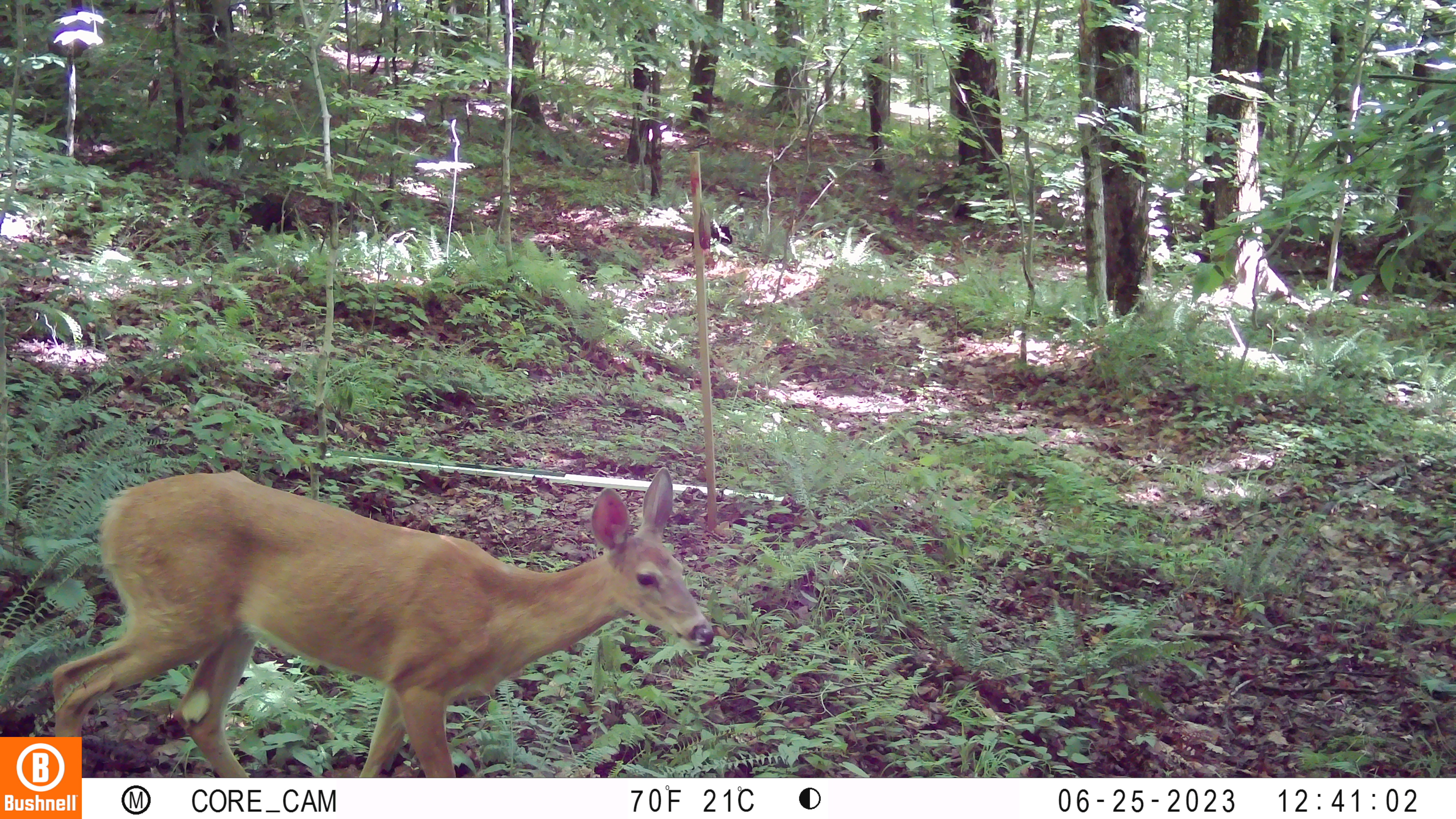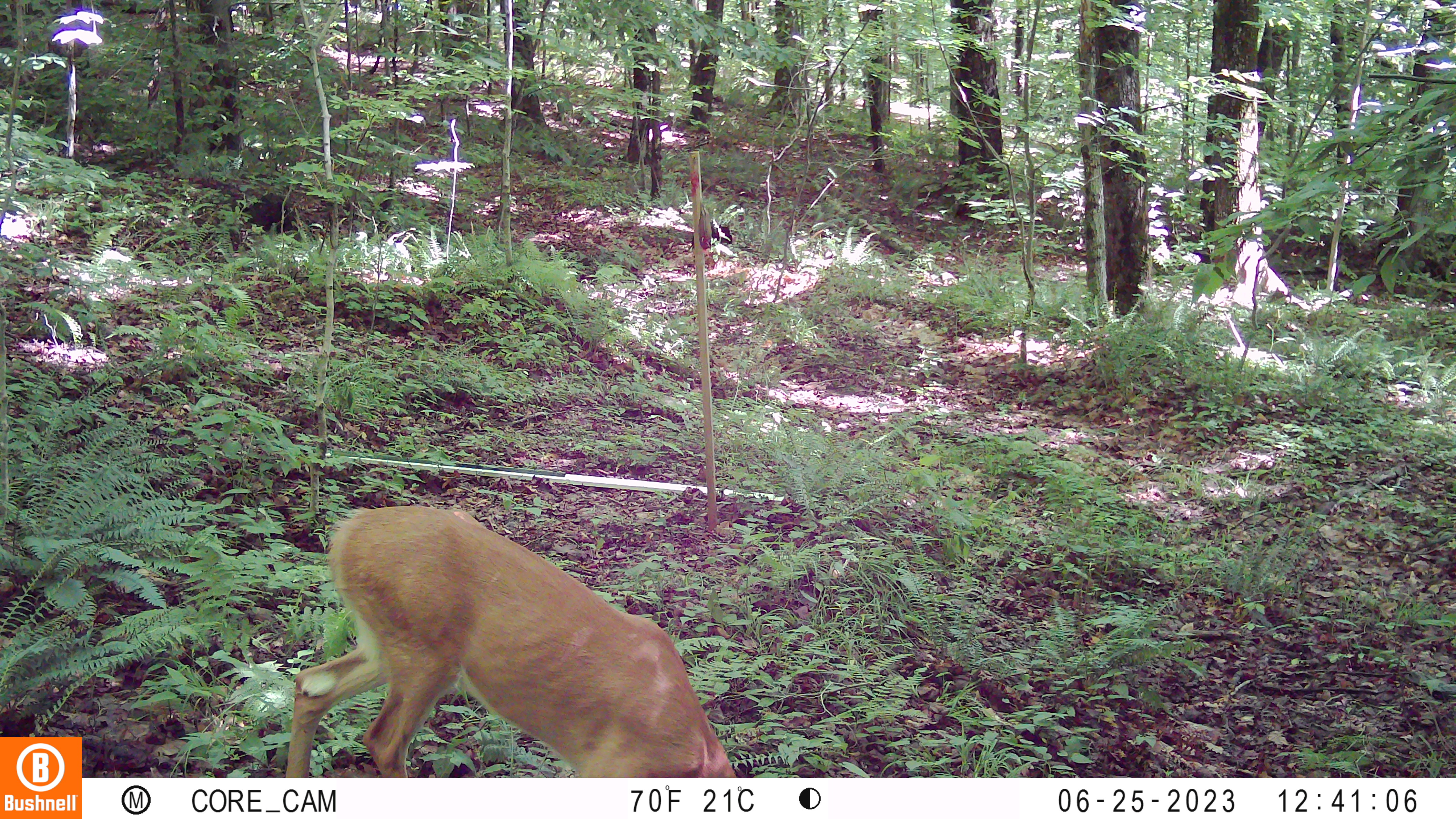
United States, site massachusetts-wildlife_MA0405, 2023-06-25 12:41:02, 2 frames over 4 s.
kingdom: Animalia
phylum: Chordata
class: Mammalia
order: Artiodactyla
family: Cervidae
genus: Odocoileus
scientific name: Odocoileus virginianus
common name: white-tailed deer